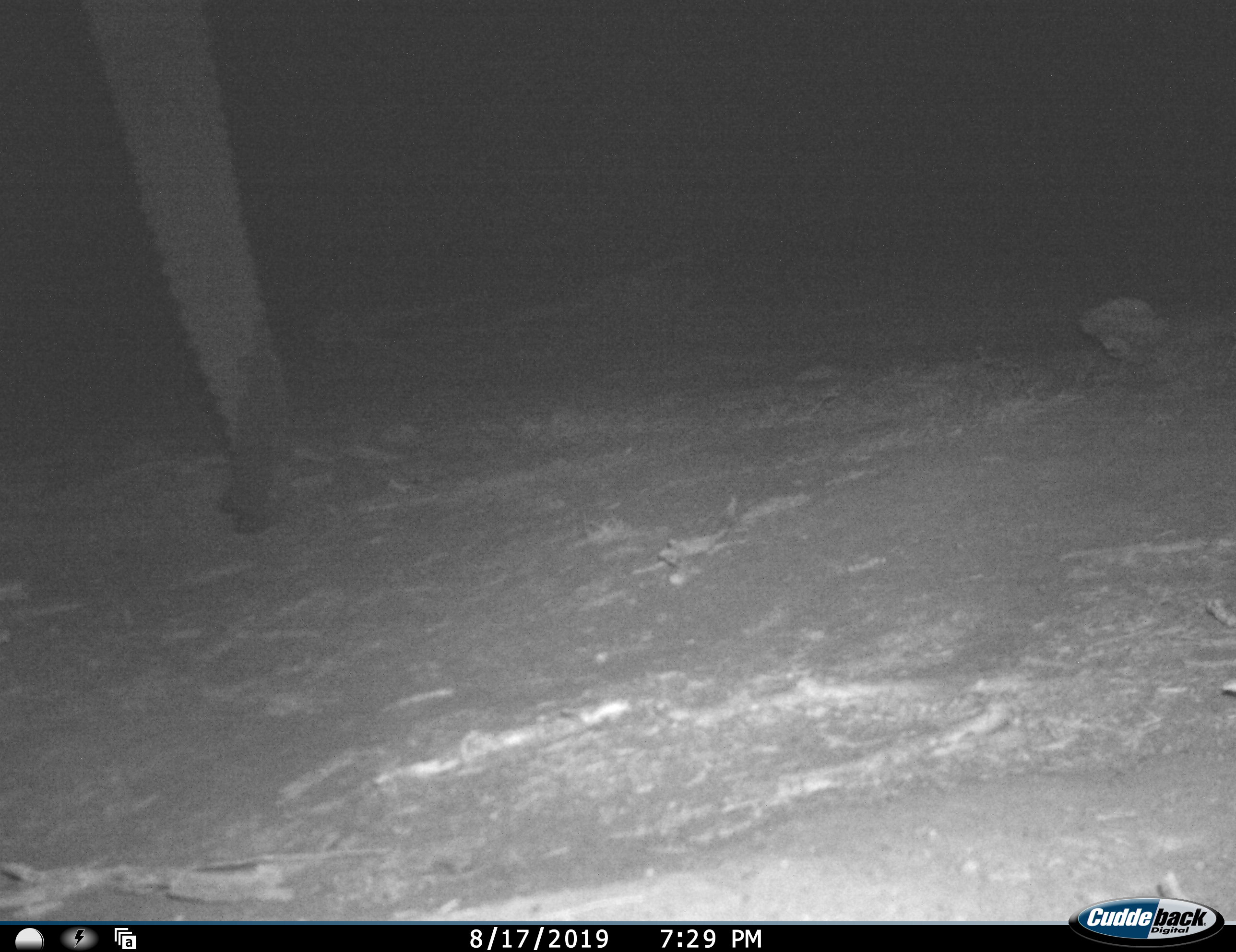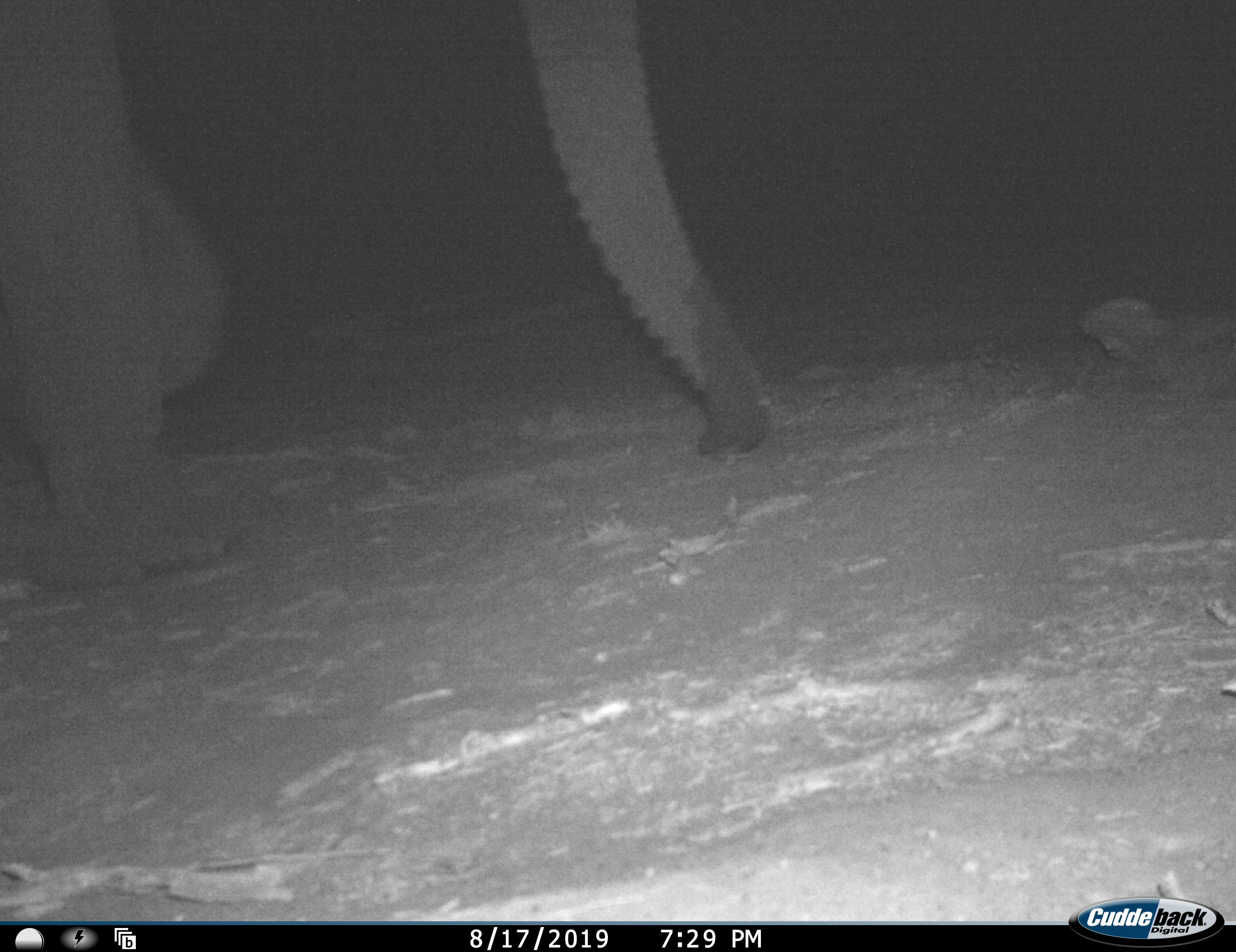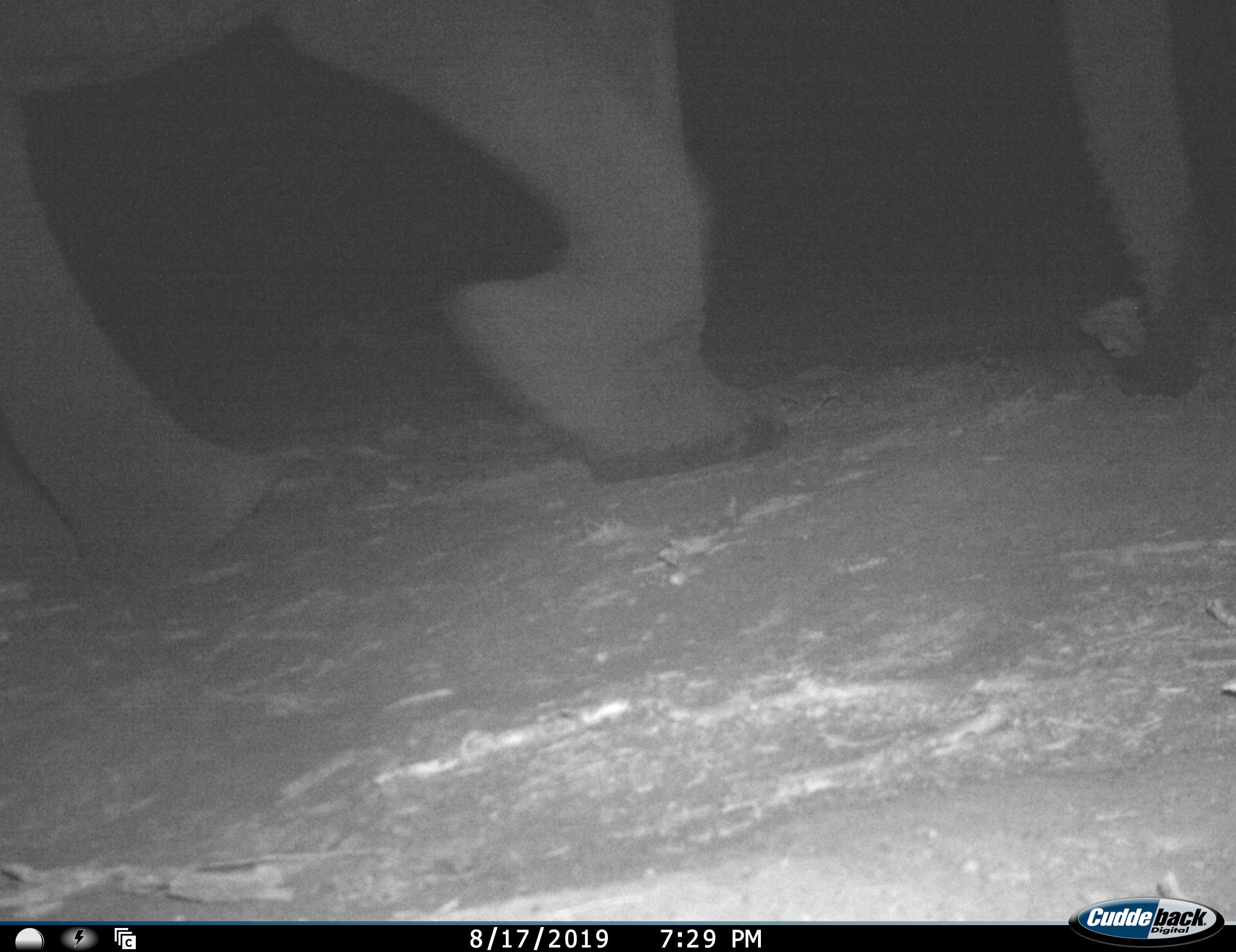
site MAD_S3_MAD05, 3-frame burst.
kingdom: Animalia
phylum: Chordata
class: Mammalia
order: Proboscidea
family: Elephantidae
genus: Loxodonta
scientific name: Loxodonta africana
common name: african bush elephant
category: elephant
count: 1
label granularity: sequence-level